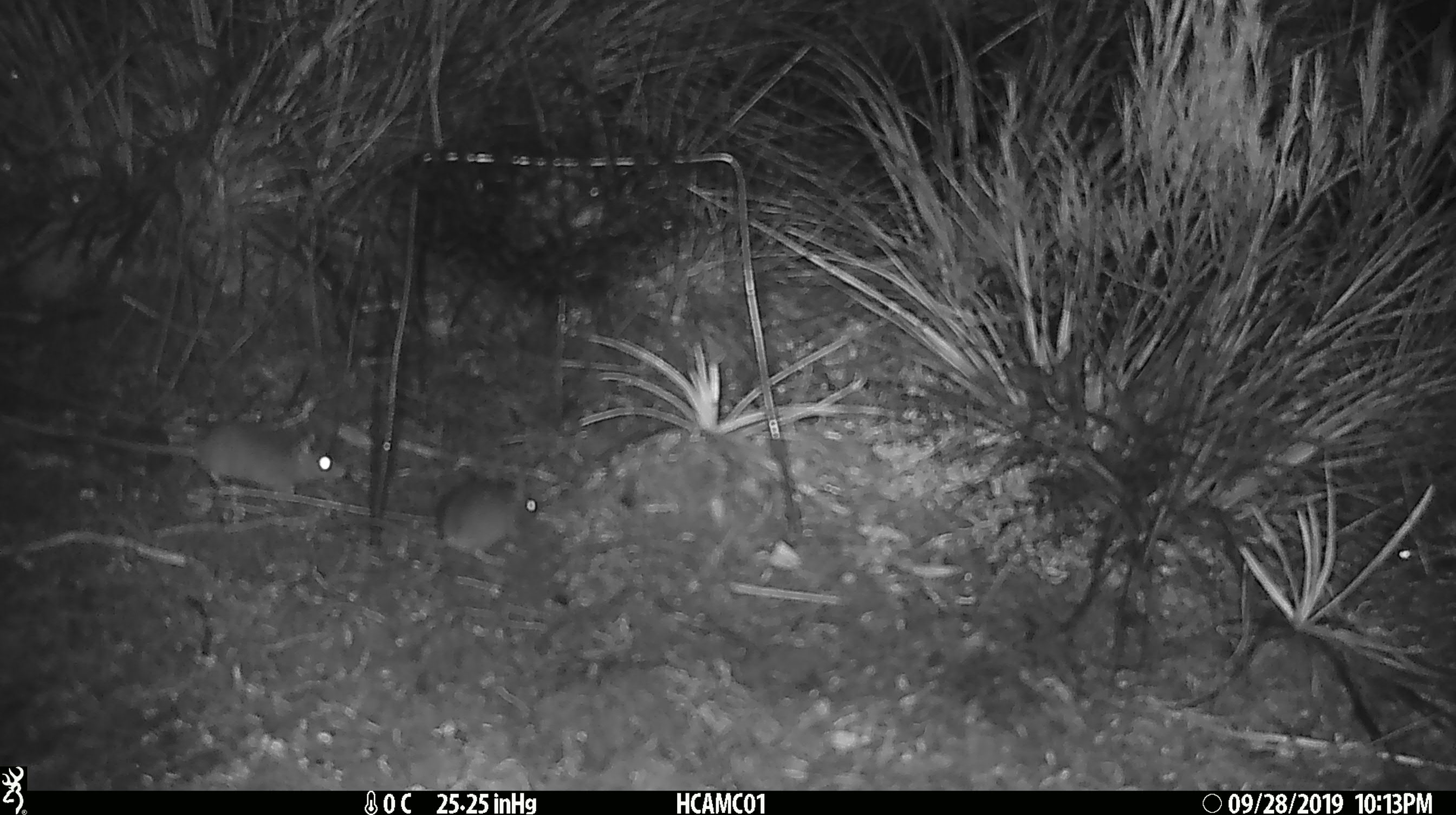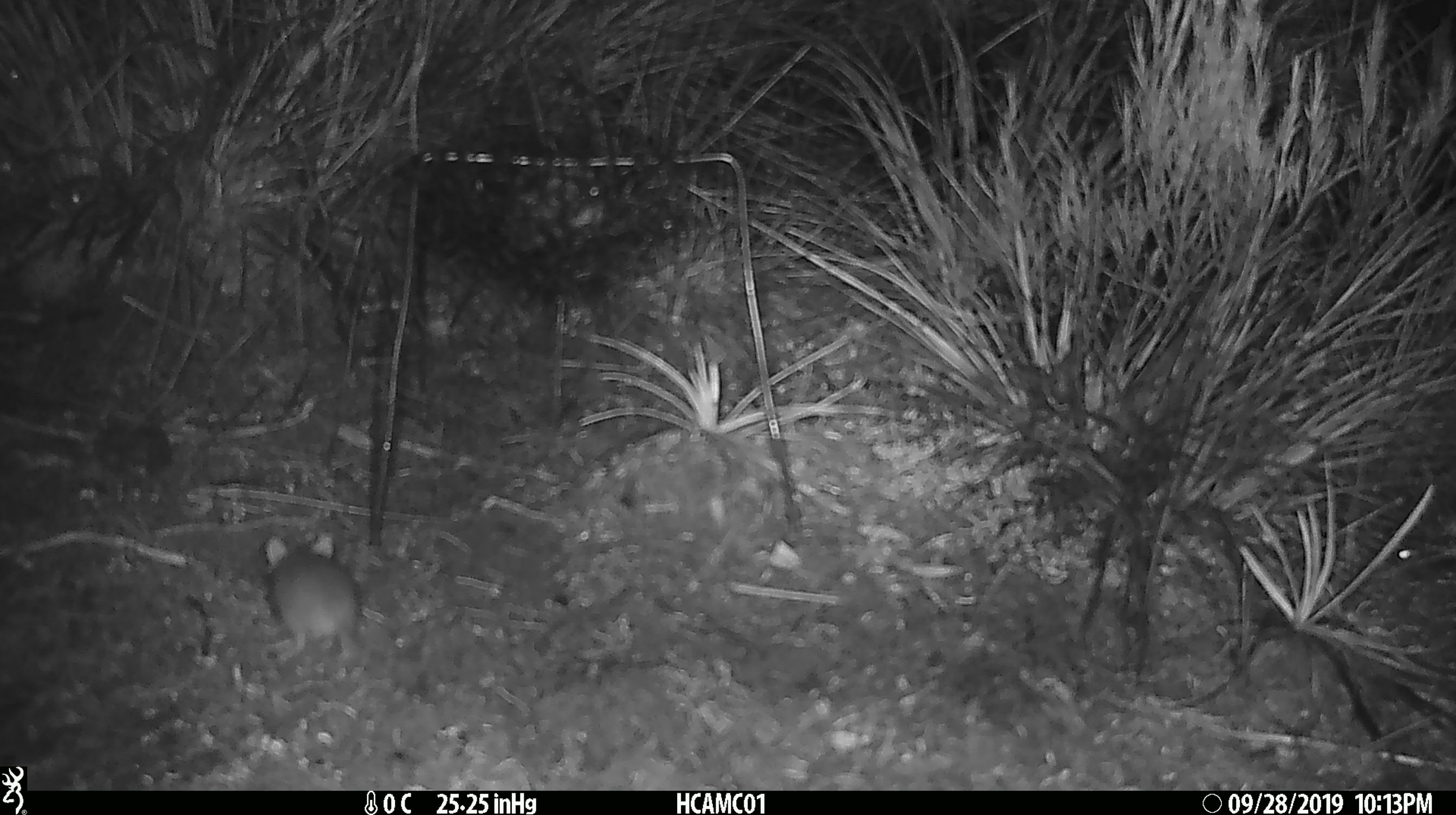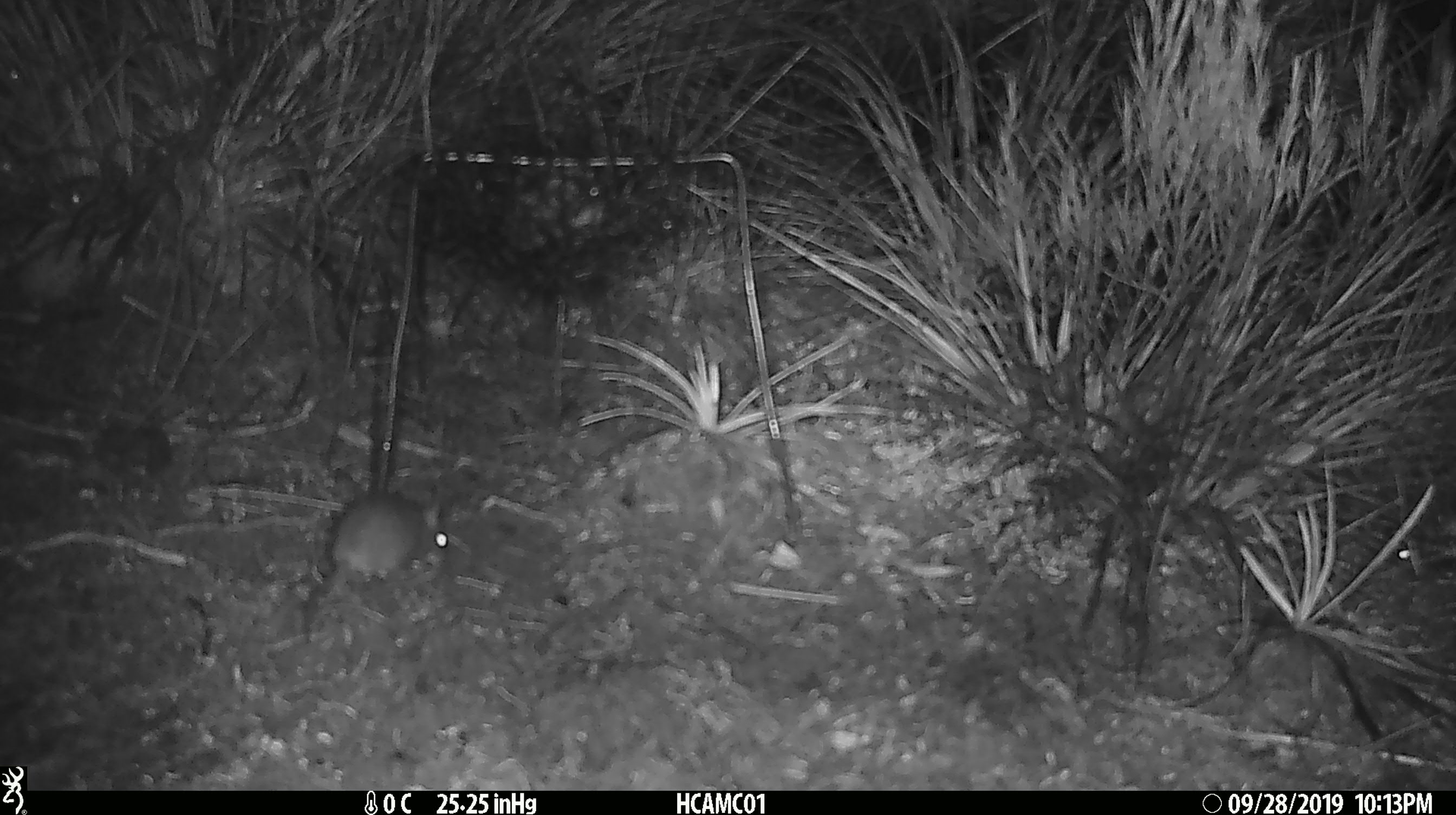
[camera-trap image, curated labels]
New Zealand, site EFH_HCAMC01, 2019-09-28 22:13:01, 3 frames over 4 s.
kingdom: Animalia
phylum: Chordata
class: Mammalia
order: Rodentia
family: Muridae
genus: Mus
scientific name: Mus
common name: mouse